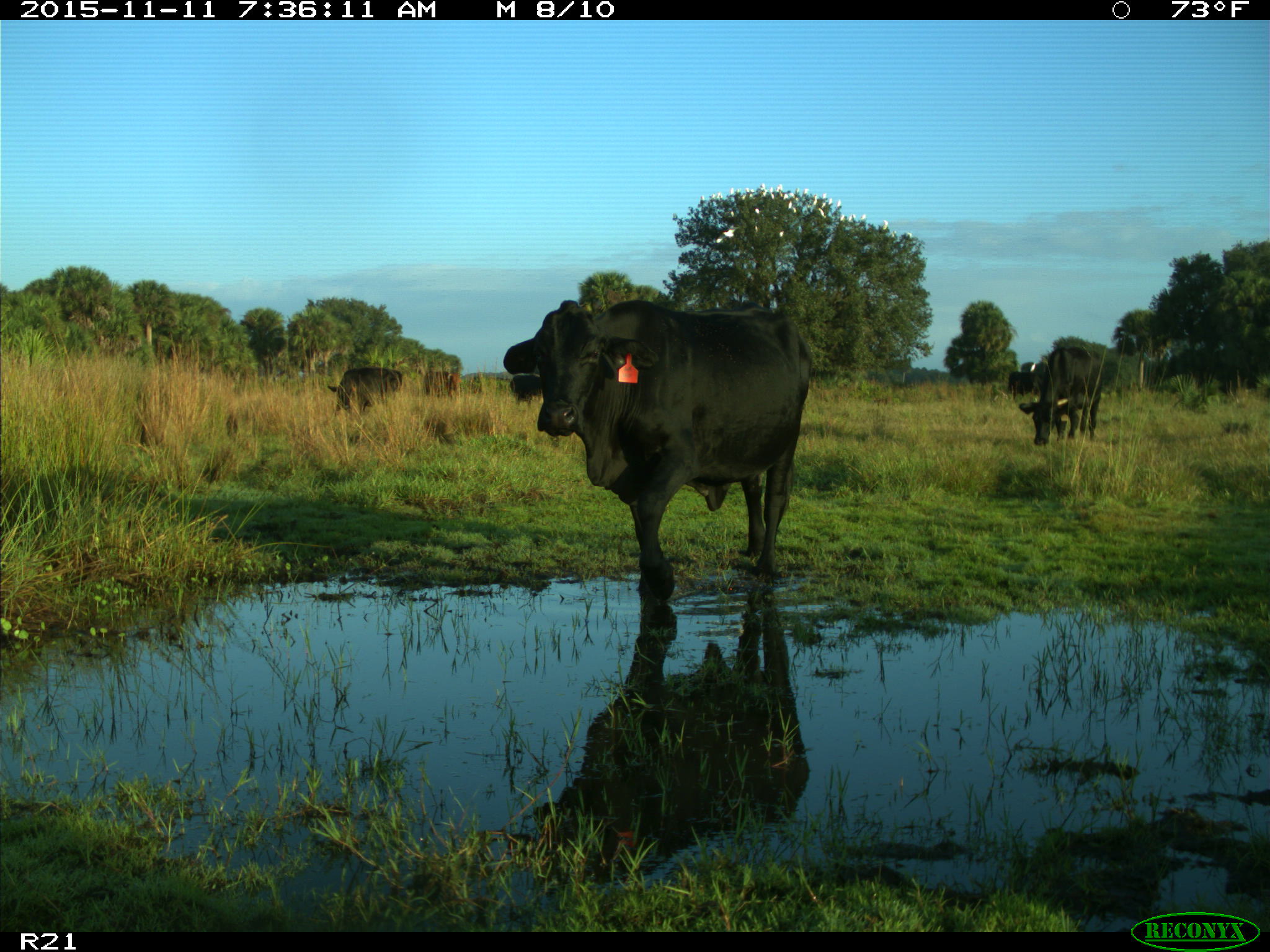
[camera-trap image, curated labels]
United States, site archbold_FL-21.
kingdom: Animalia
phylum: Chordata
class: Mammalia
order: Artiodactyla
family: Bovidae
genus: Bos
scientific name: Bos taurus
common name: domestic cow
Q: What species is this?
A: Bos taurus (domestic cow).